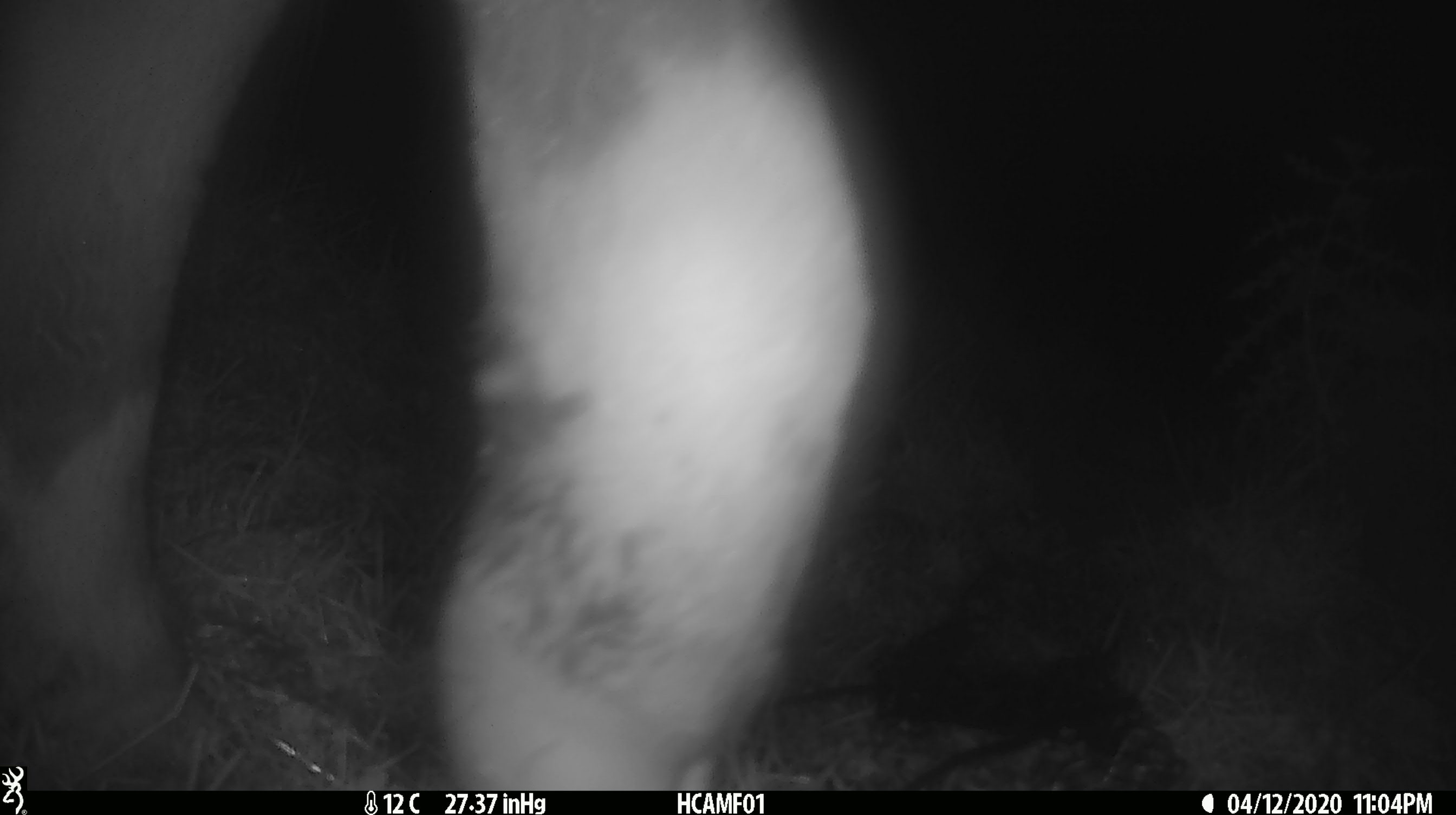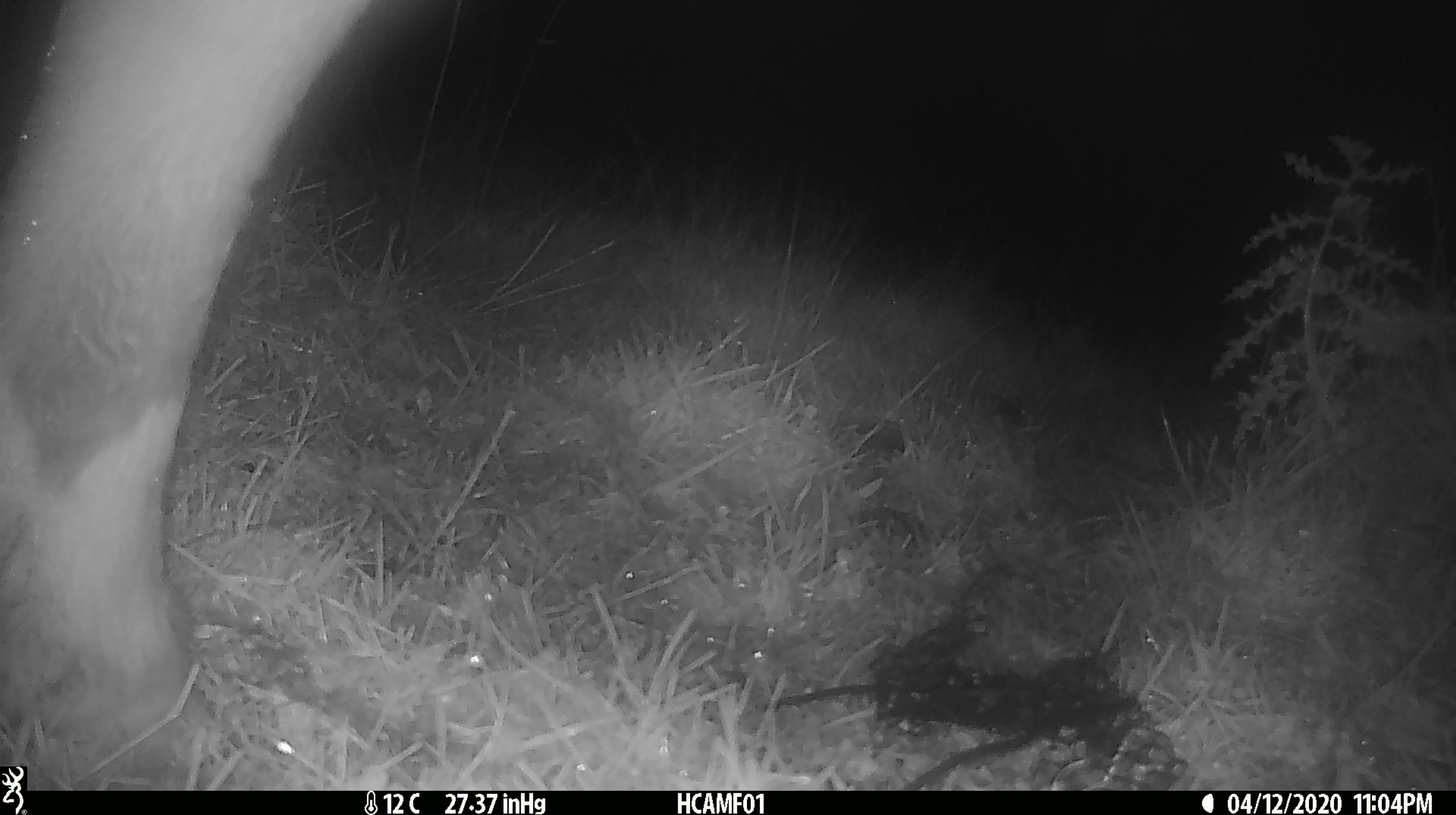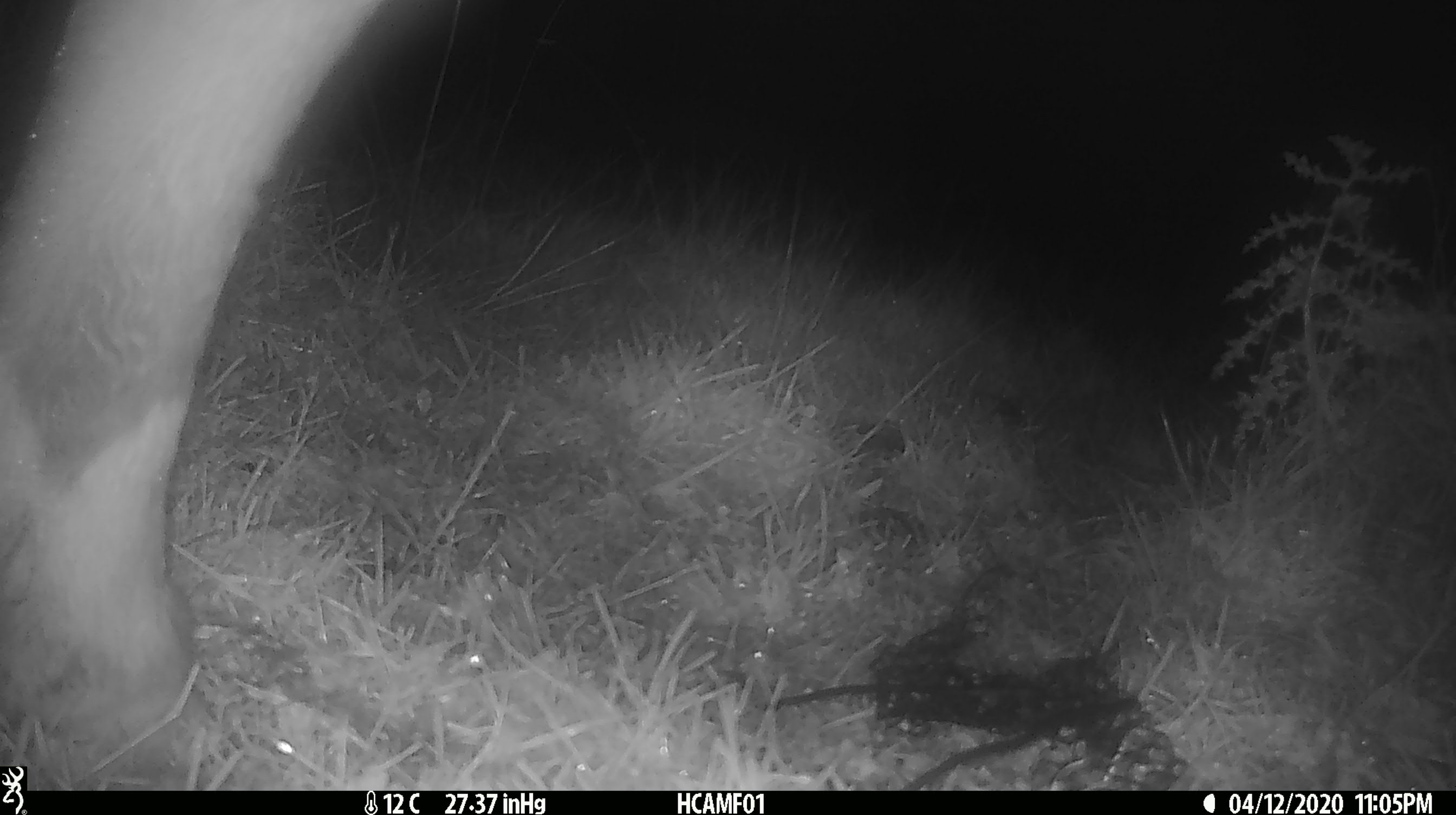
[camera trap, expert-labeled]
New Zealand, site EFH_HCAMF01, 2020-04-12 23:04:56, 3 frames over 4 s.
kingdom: Animalia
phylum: Chordata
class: Mammalia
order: Artiodactyla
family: Bovidae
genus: Bos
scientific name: Bos taurus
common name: domestic cow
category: cow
Cow (domestic cow) (Bos taurus).